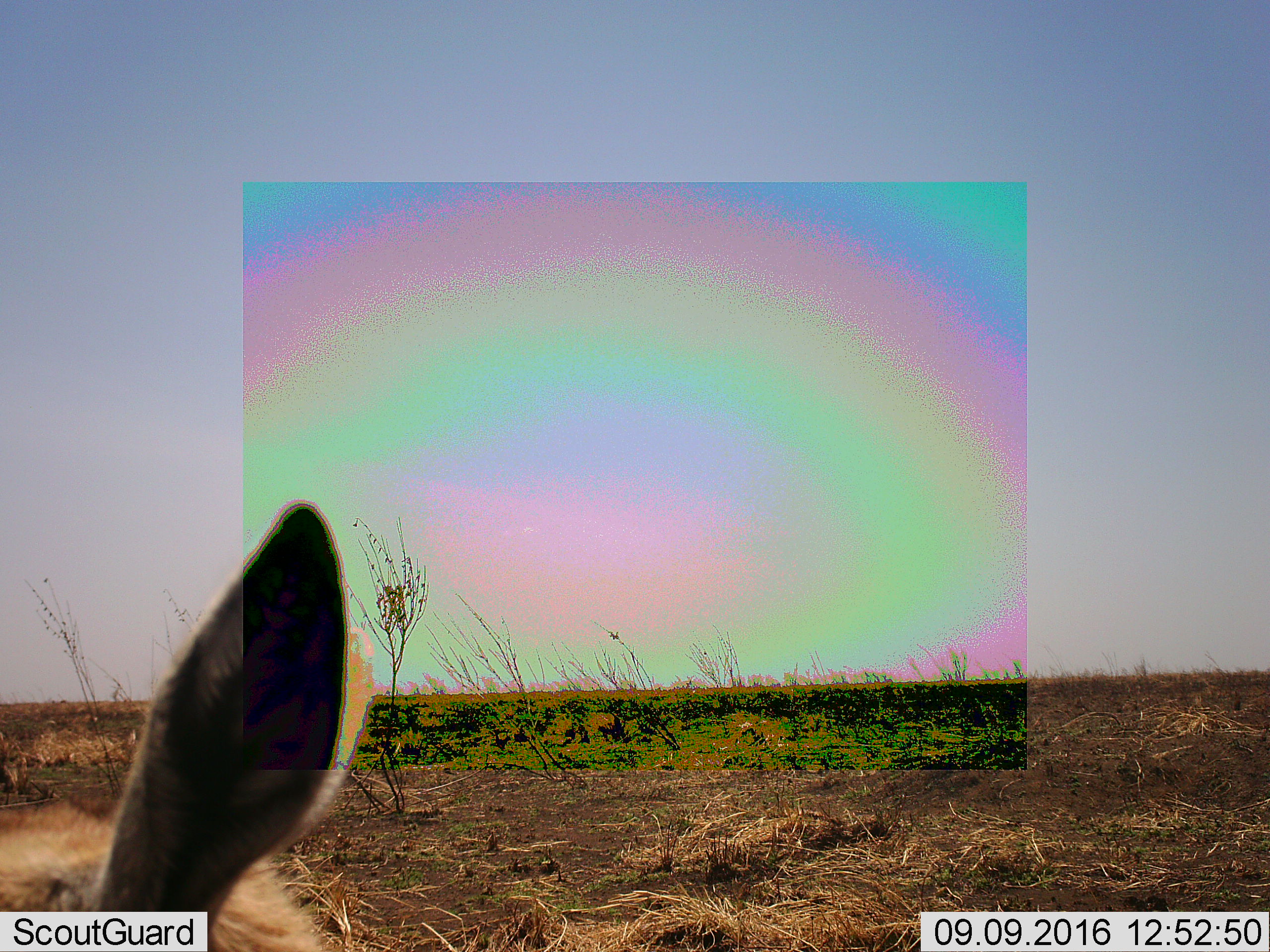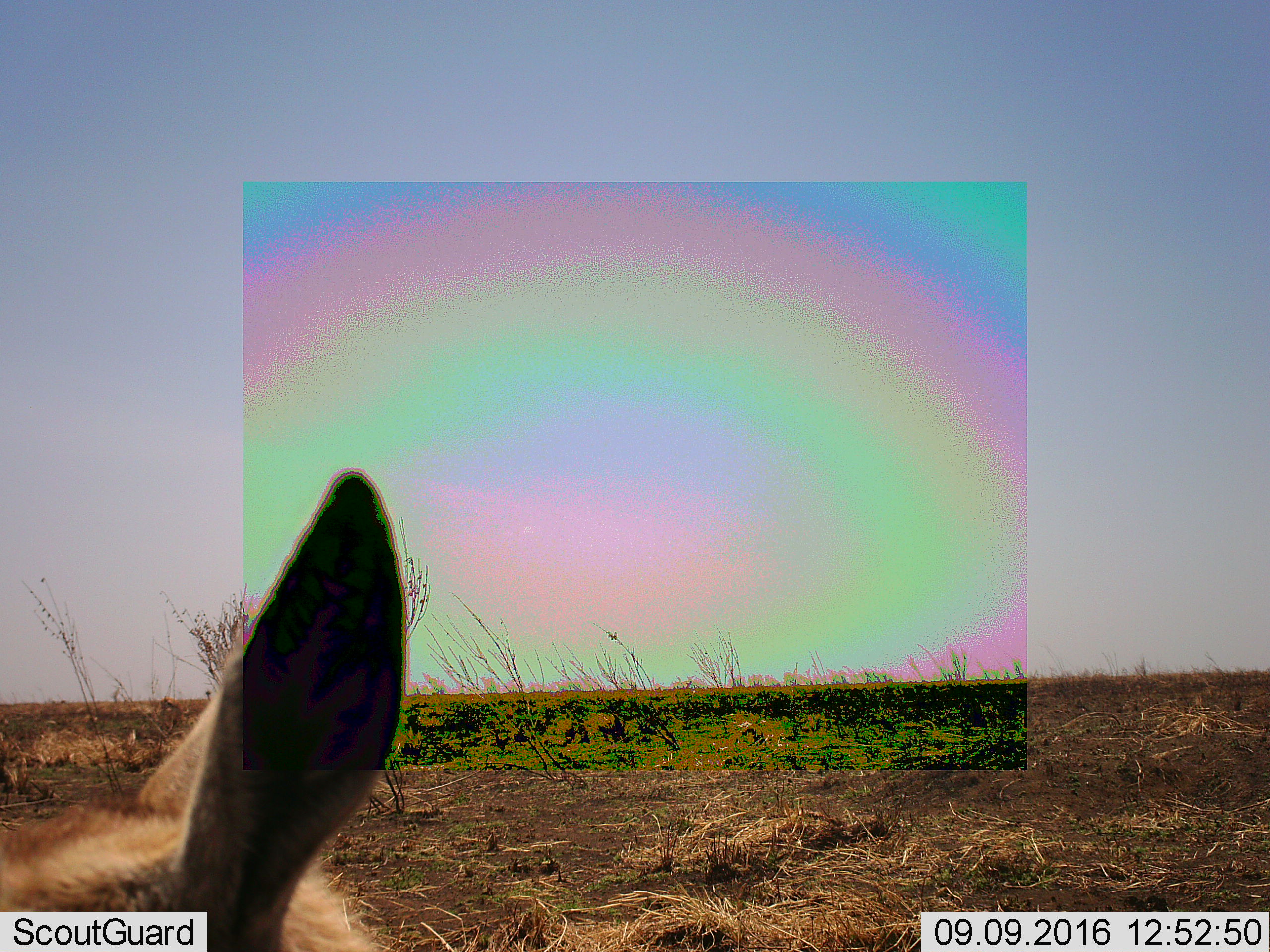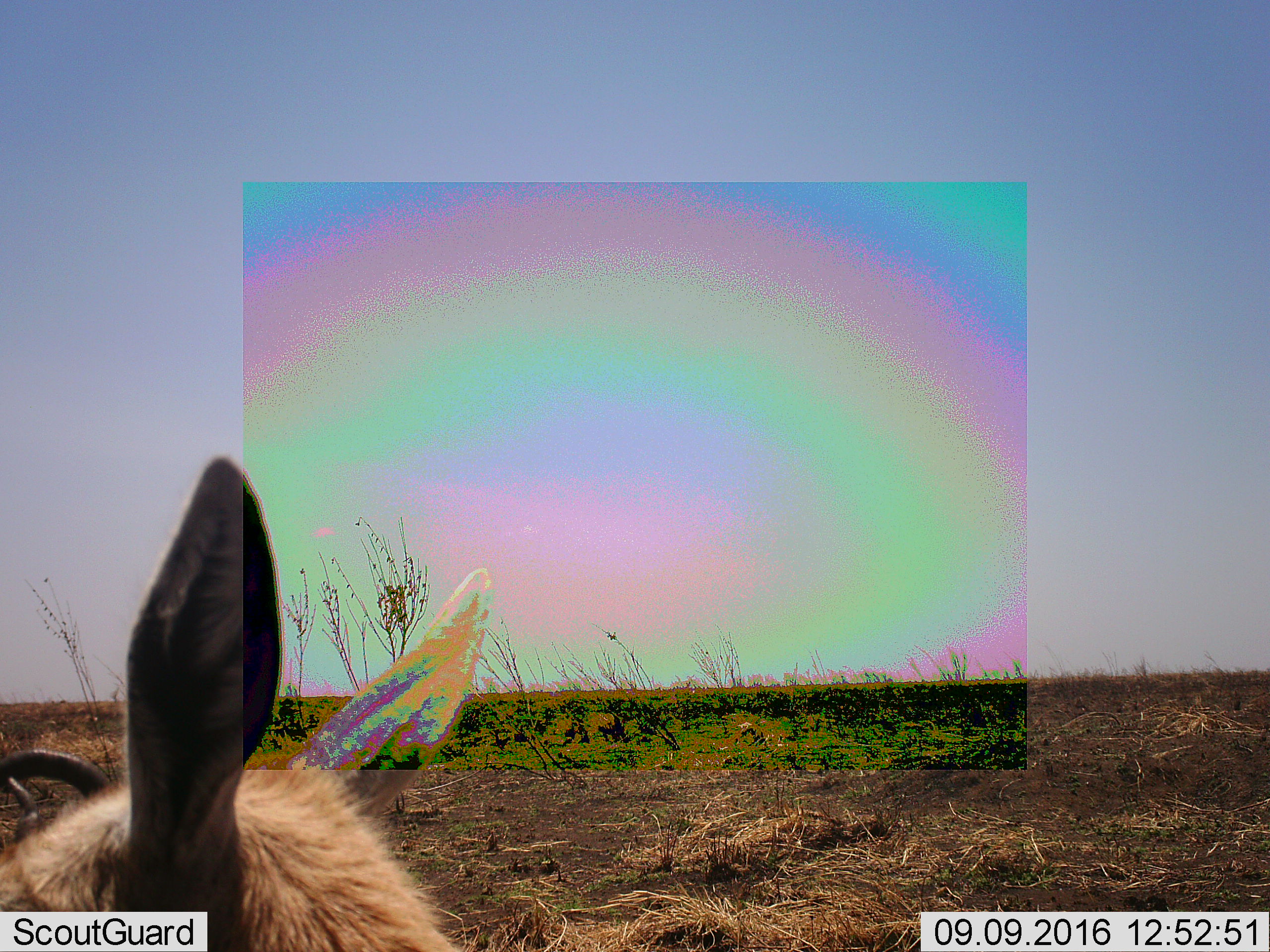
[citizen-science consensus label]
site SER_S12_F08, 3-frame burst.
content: unidentified animal